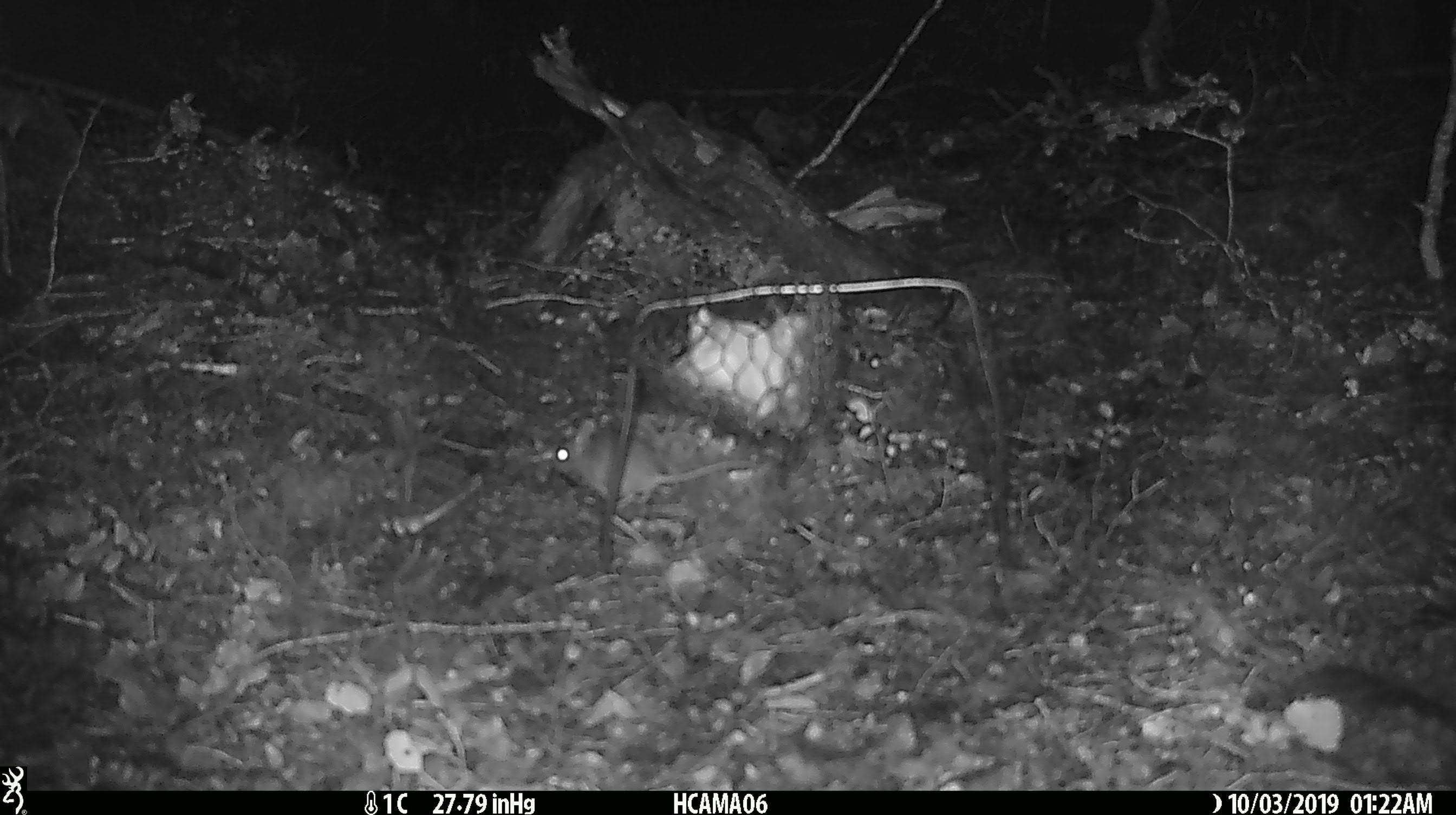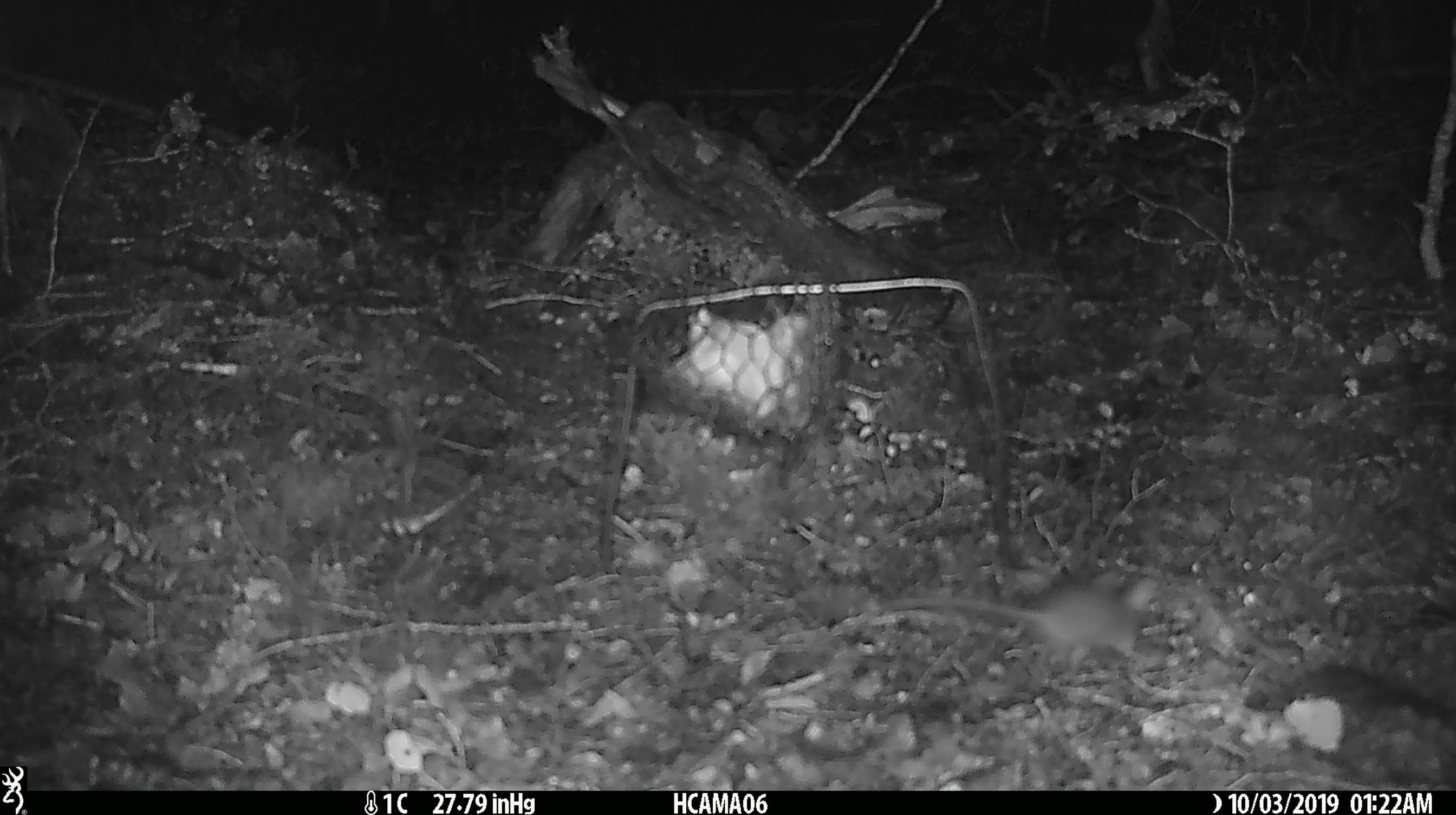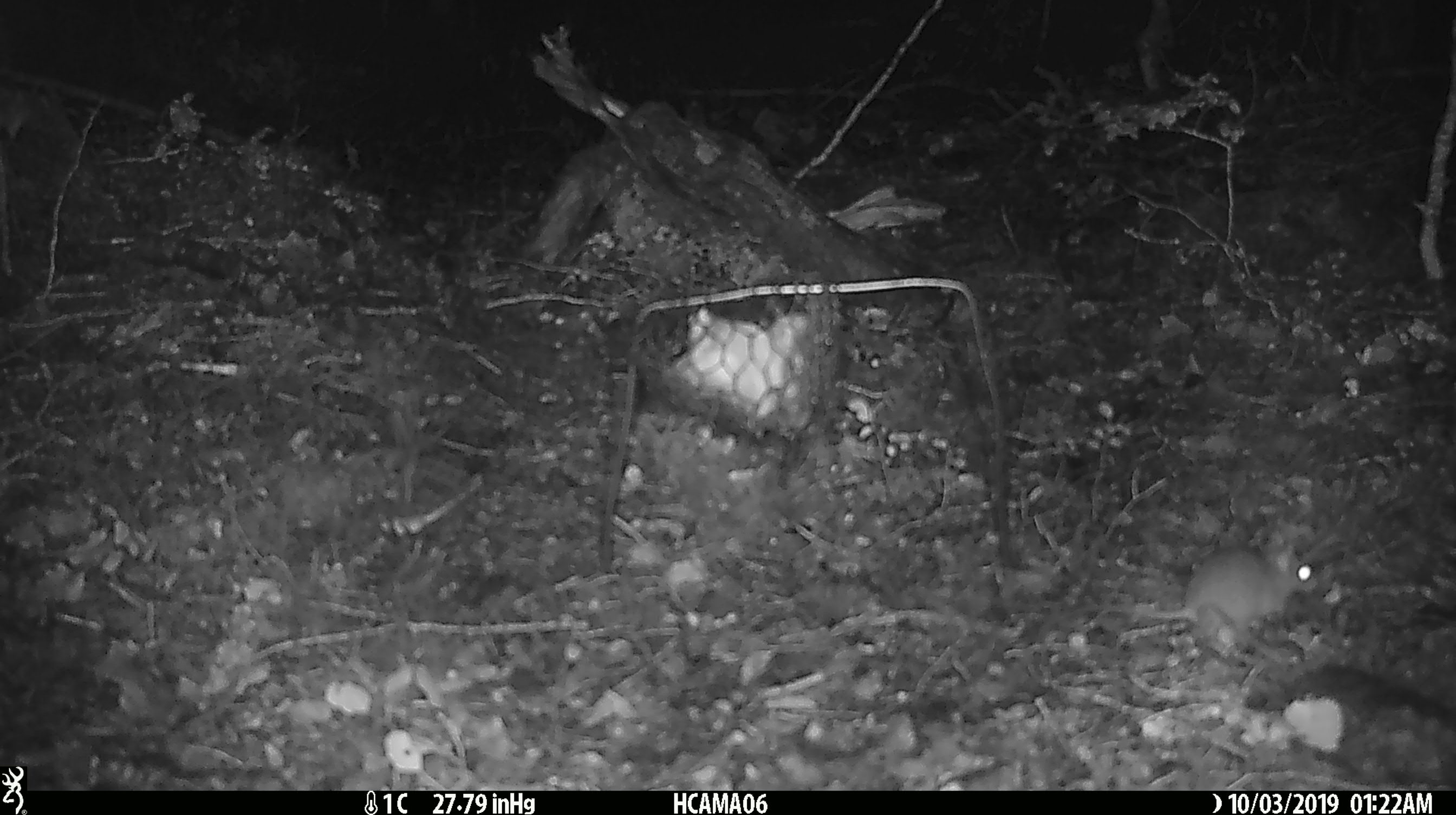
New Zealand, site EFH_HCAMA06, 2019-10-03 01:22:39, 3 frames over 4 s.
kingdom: Animalia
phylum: Chordata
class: Mammalia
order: Rodentia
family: Muridae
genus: Mus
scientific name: Mus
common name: mouse